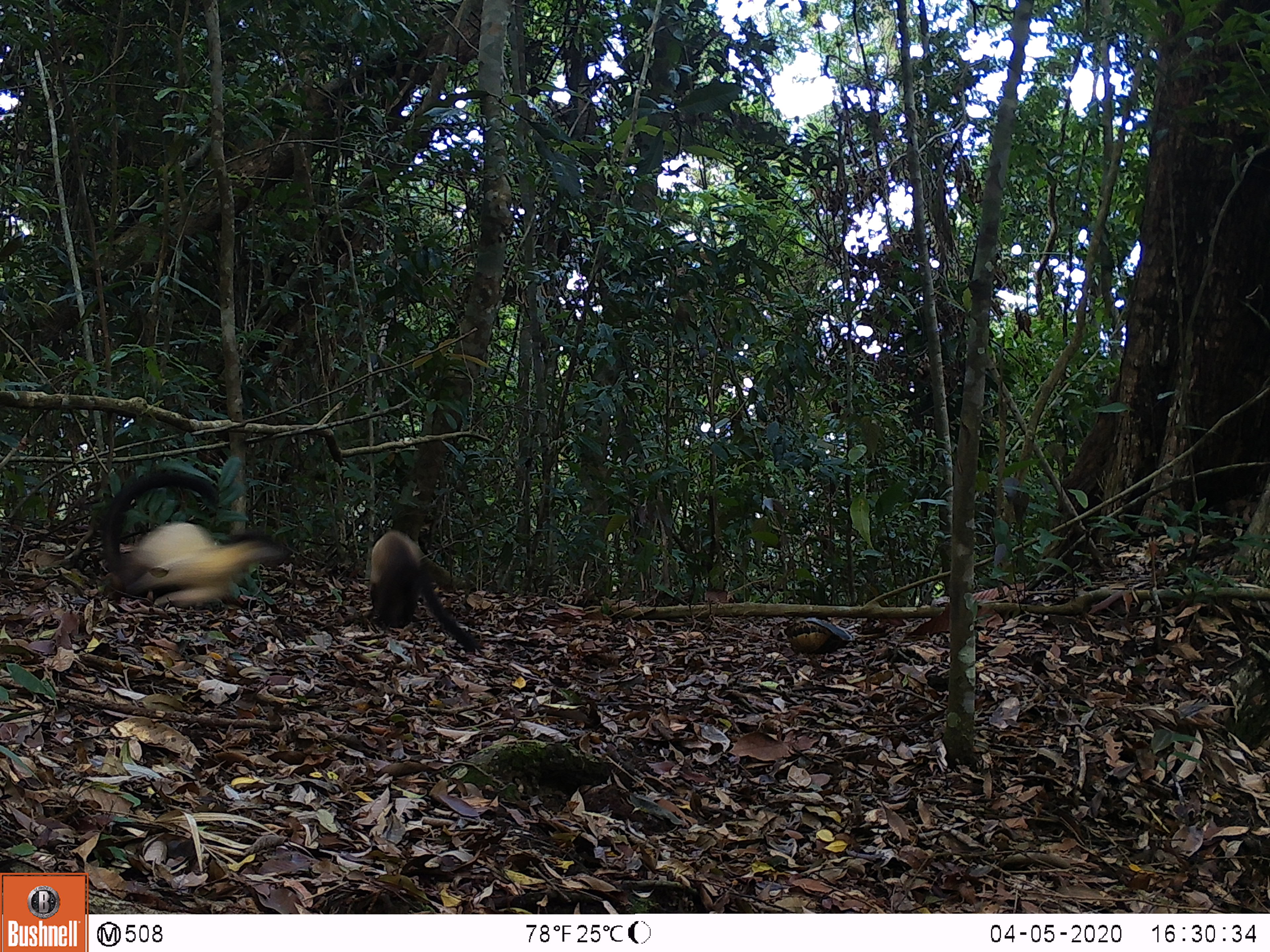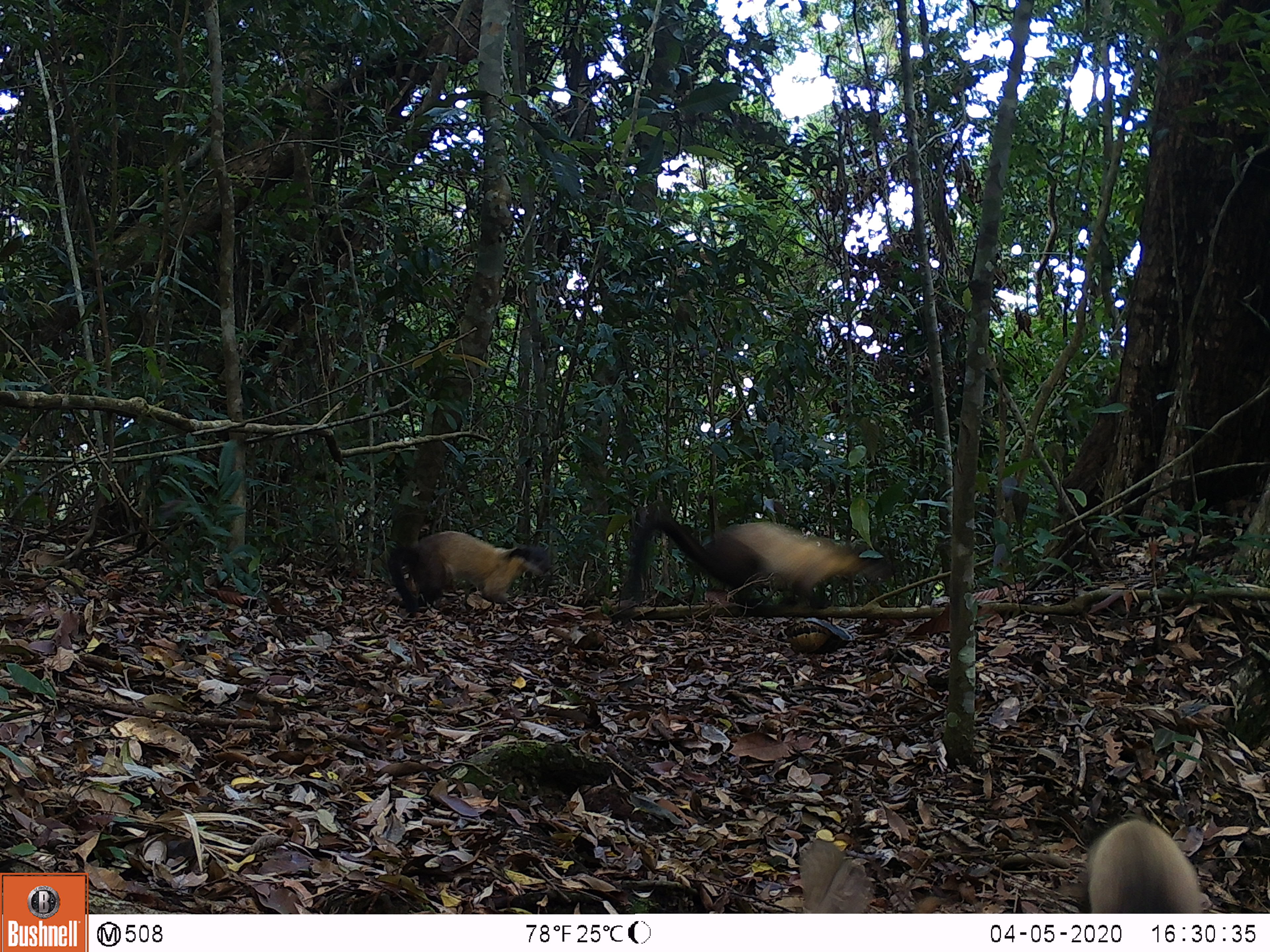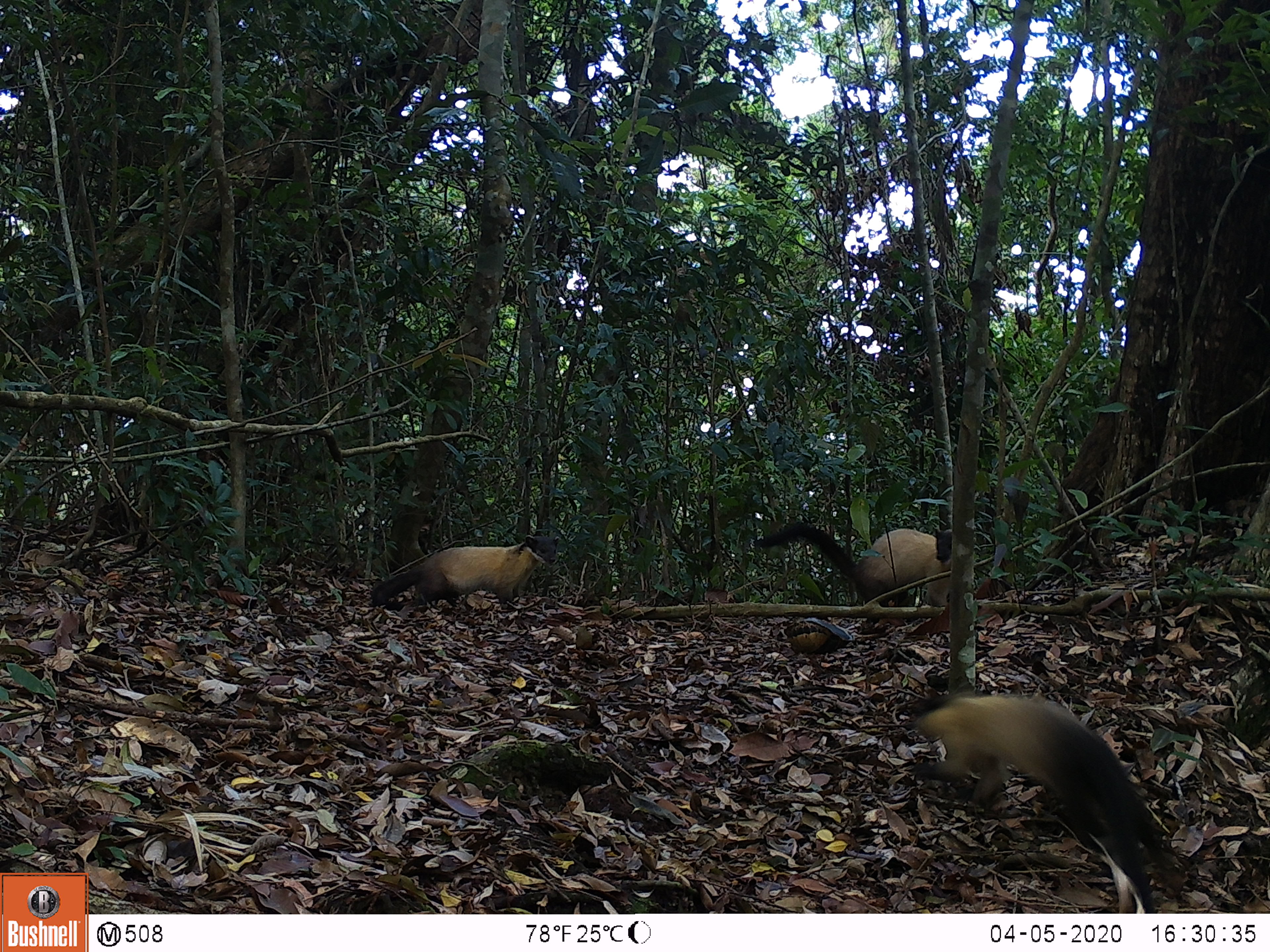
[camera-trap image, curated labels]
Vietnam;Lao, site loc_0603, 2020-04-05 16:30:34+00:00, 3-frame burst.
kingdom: Animalia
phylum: Chordata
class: Mammalia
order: Carnivora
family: Mustelidae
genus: Martes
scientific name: Martes flavigula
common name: yellow-throated marten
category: yellow throated marten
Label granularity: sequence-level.